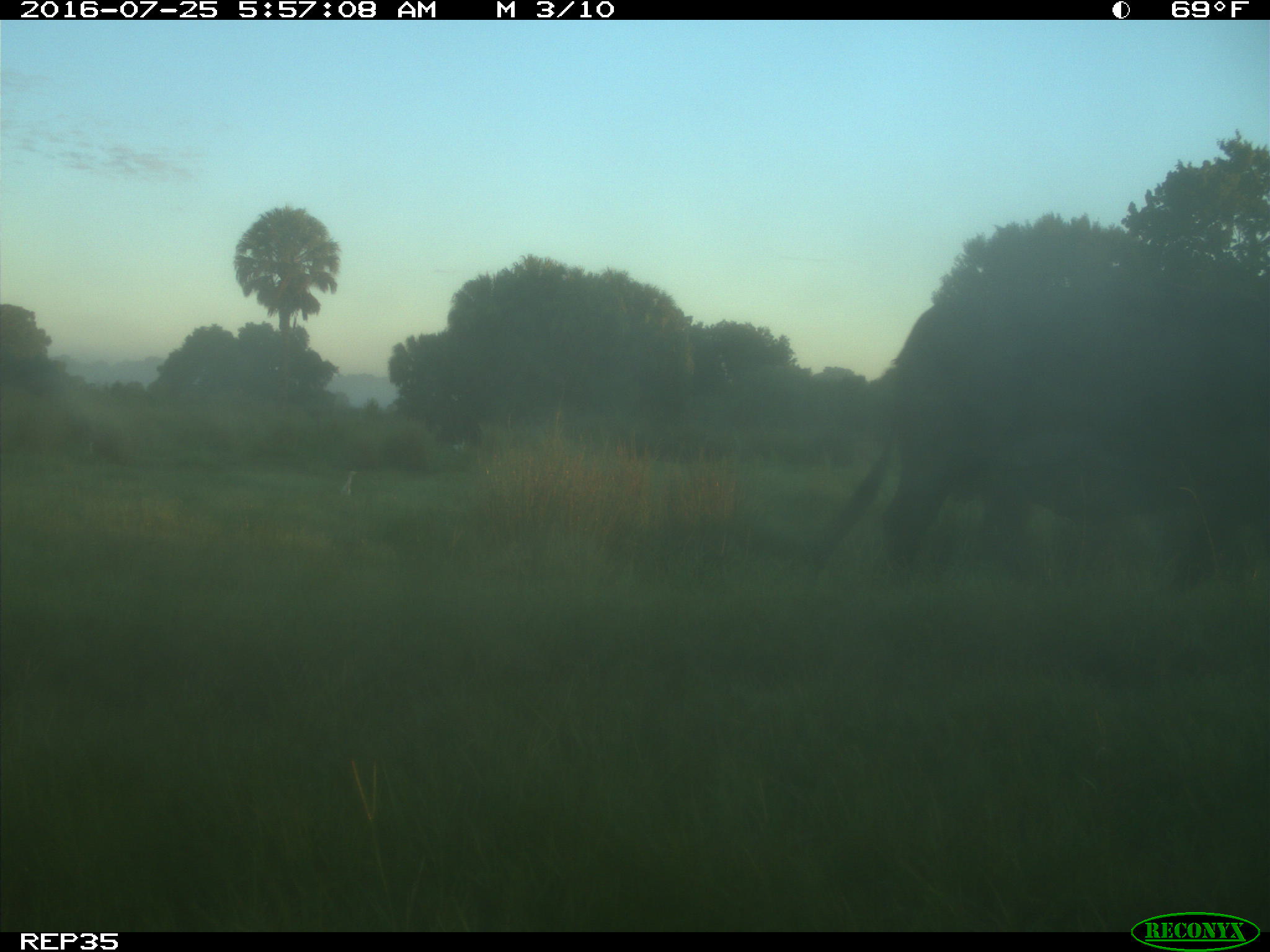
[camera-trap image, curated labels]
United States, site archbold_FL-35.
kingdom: Animalia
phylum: Chordata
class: Mammalia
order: Artiodactyla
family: Bovidae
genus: Bos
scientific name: Bos taurus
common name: domestic cow